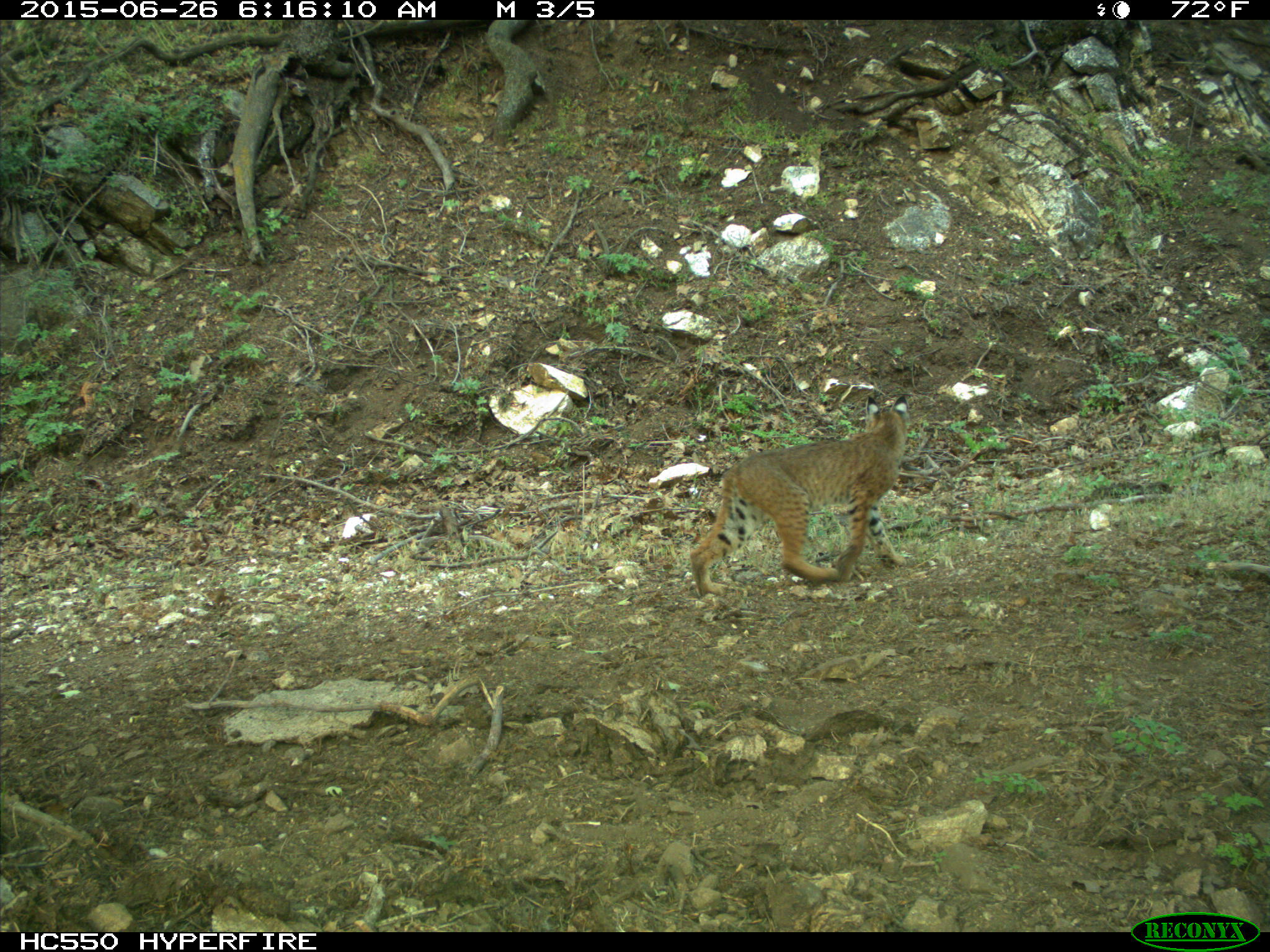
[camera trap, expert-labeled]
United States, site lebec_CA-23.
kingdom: Animalia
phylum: Chordata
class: Mammalia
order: Carnivora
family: Felidae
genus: Lynx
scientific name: Lynx rufus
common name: bobcat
Lynx rufus (bobcat).